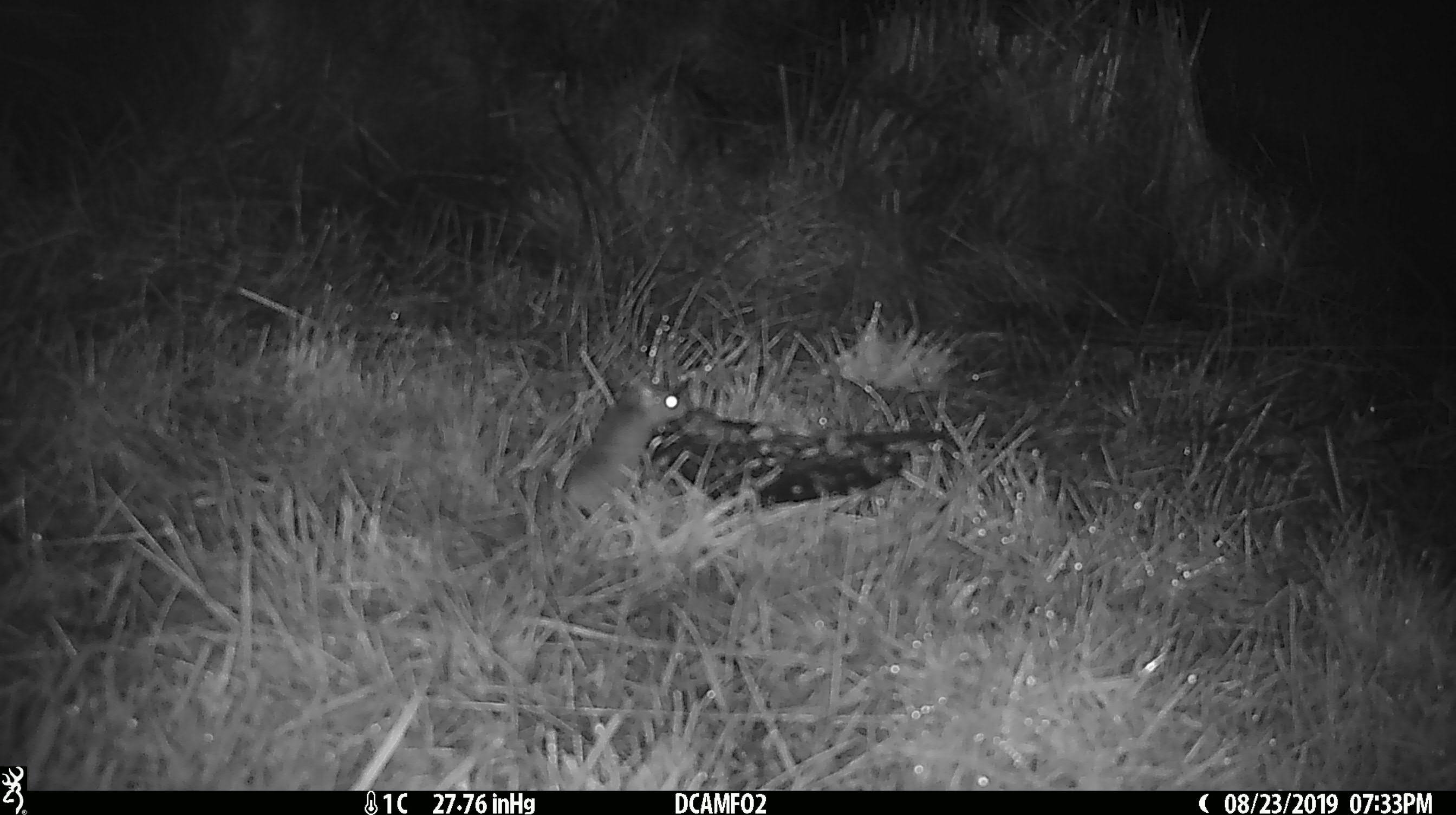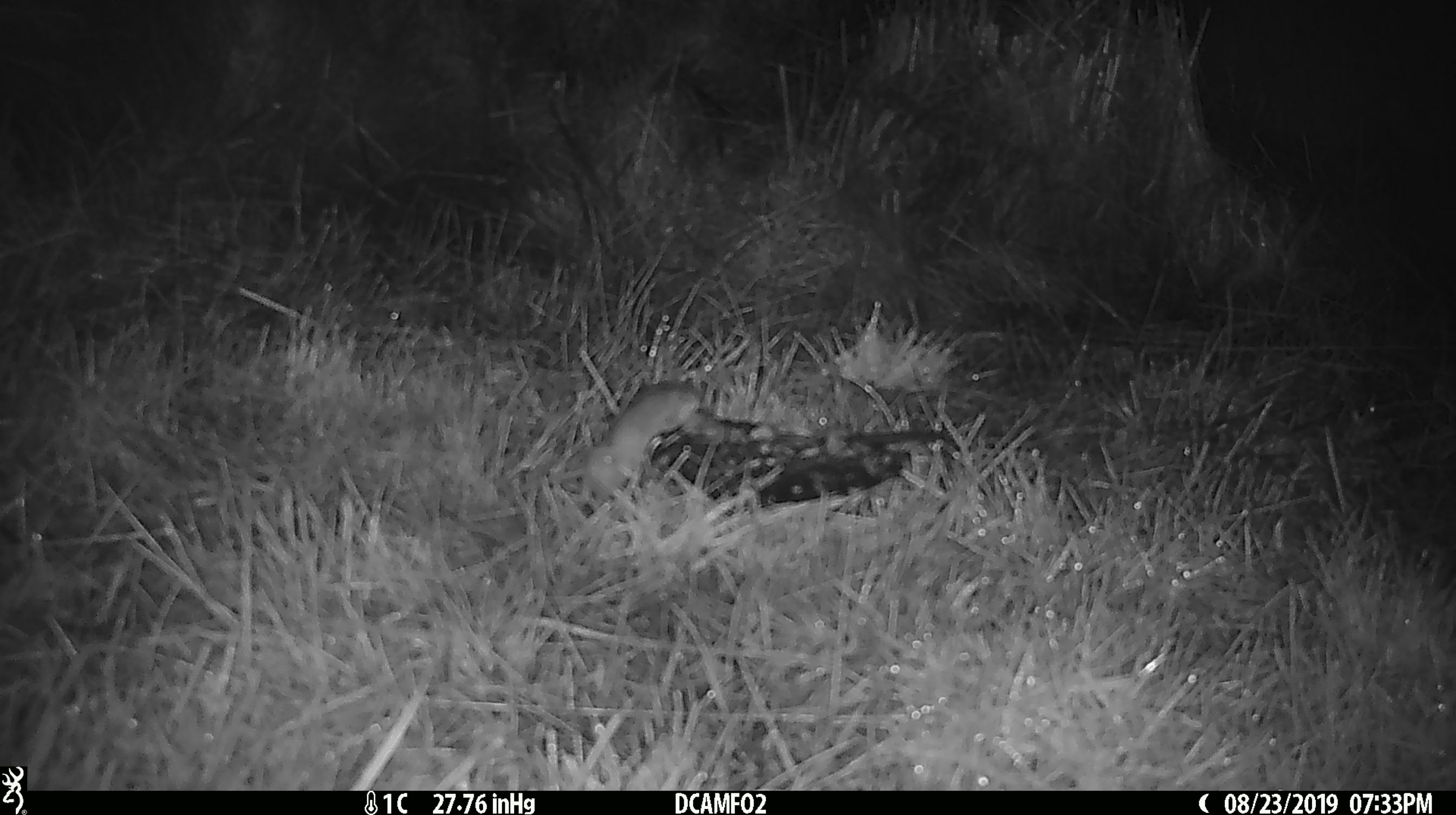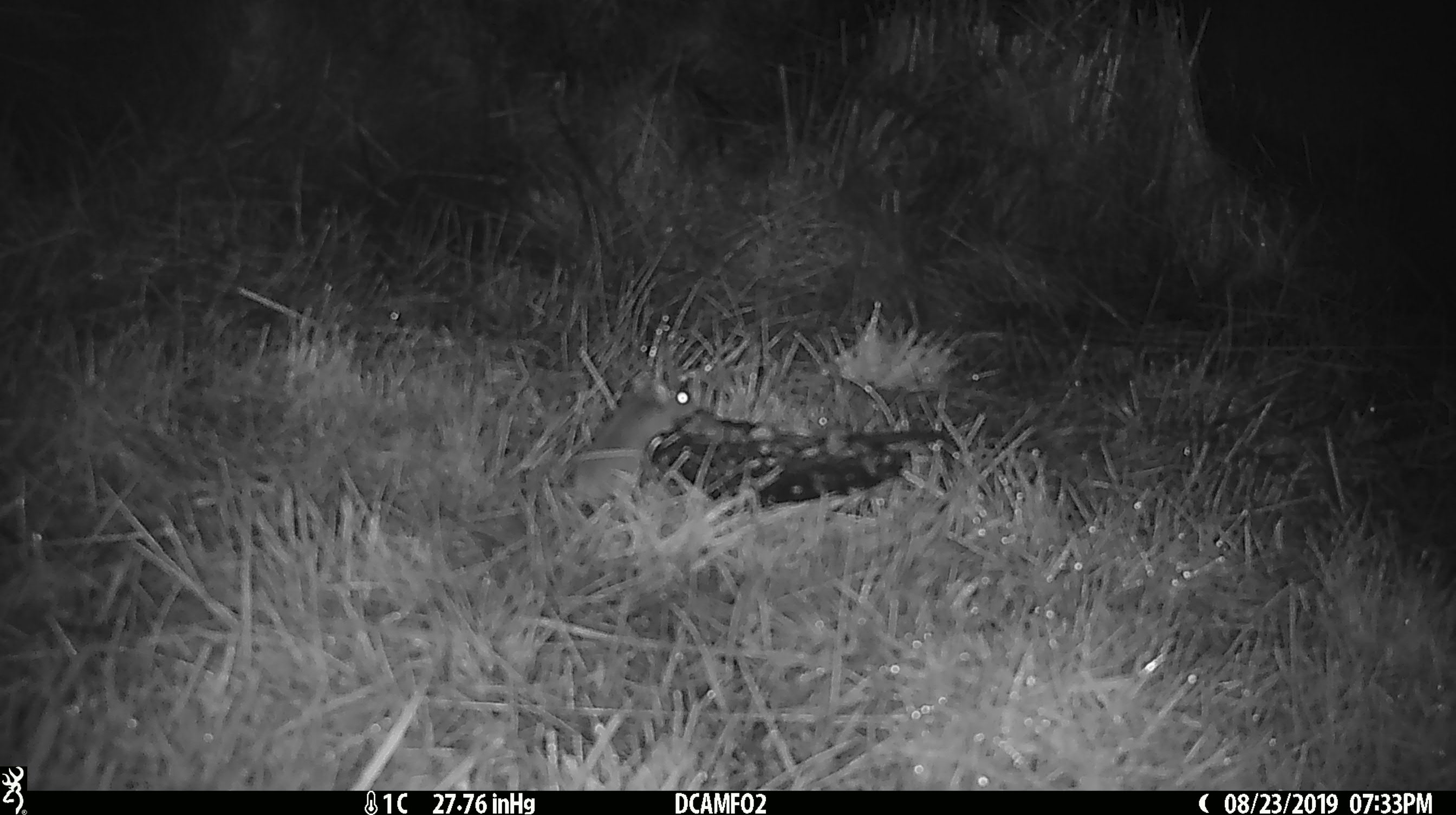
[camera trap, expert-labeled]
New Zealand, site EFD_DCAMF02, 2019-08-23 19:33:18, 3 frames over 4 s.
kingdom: Animalia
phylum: Chordata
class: Mammalia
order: Rodentia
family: Muridae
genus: Mus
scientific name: Mus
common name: mouse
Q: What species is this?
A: Mouse (Mus).